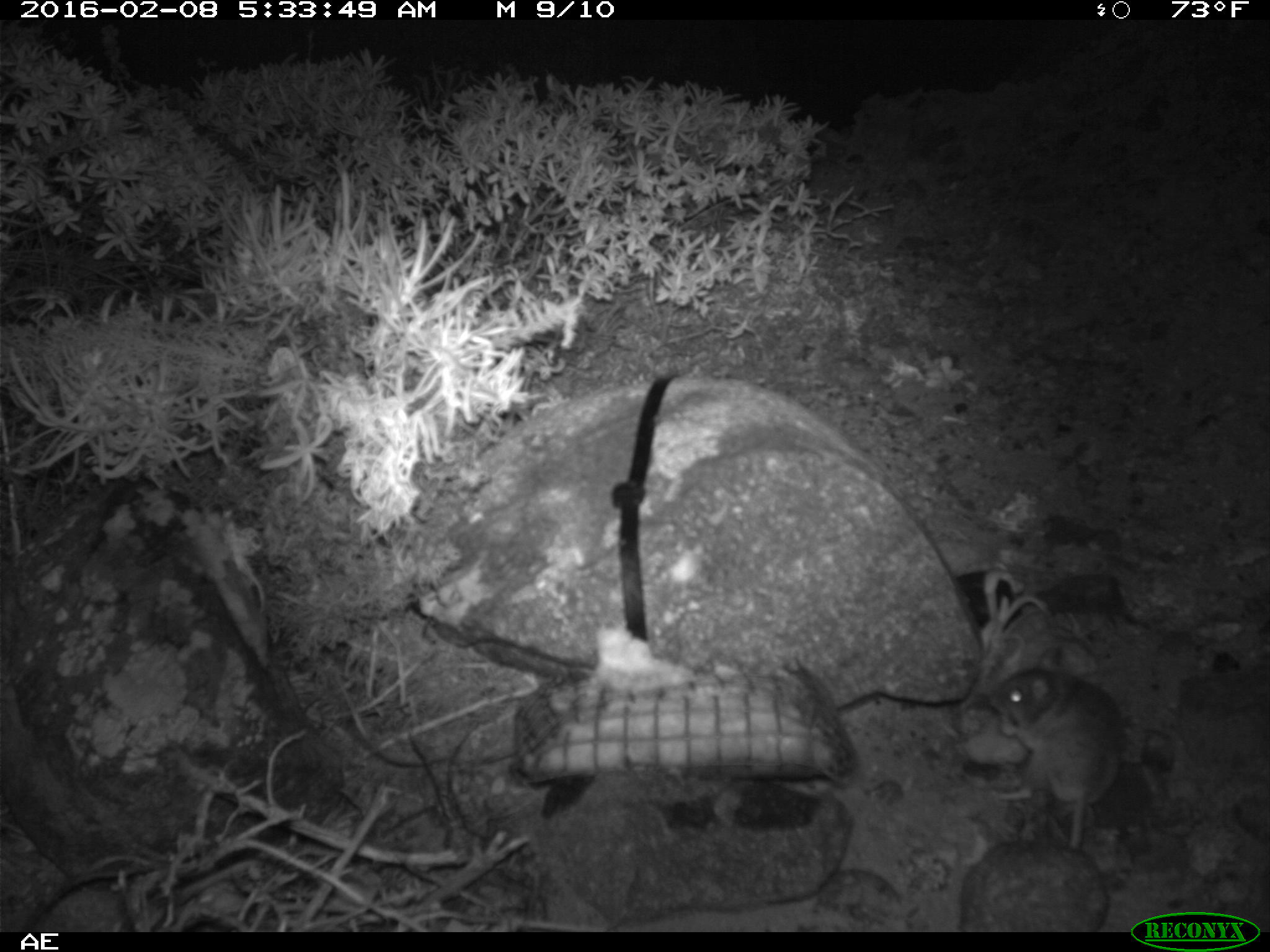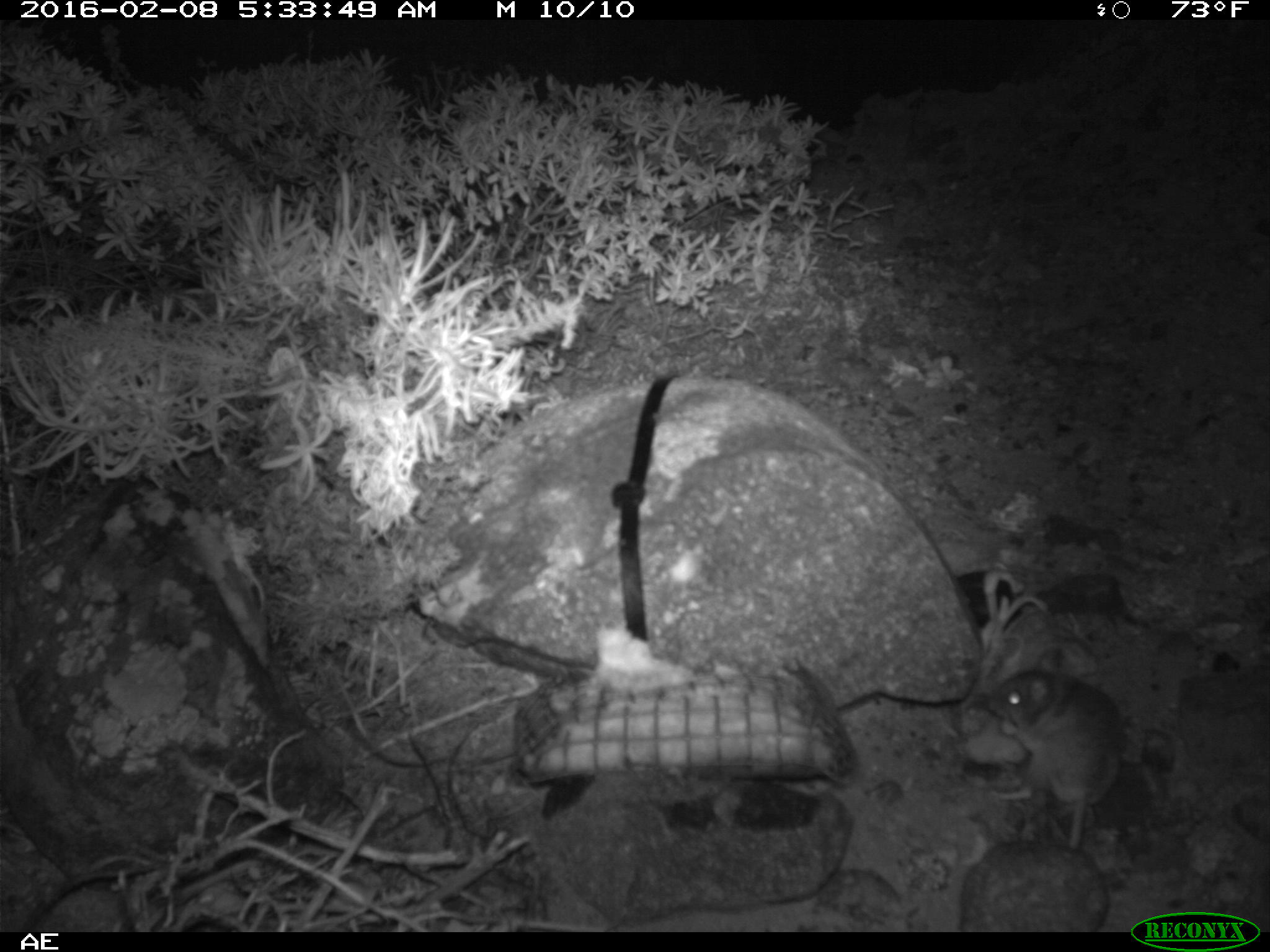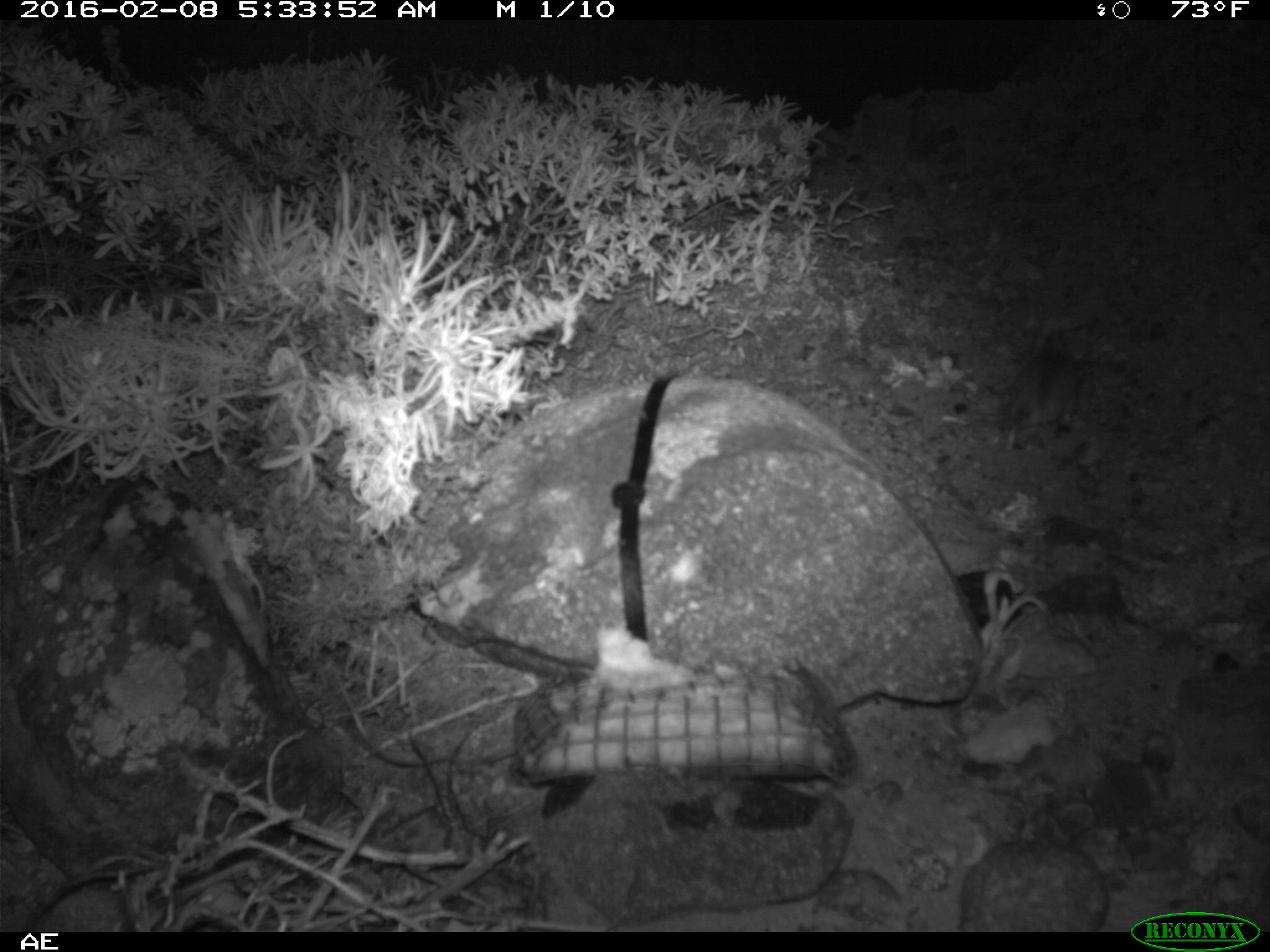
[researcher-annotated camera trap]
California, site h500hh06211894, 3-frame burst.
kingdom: Animalia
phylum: Chordata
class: Mammalia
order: Rodentia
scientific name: Rodentia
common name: rodent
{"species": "rodent (Rodentia)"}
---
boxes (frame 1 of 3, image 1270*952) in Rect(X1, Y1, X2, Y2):
rodent: Rect(985, 645, 1123, 850)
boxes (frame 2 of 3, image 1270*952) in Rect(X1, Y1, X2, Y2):
rodent: Rect(992, 651, 1120, 847)